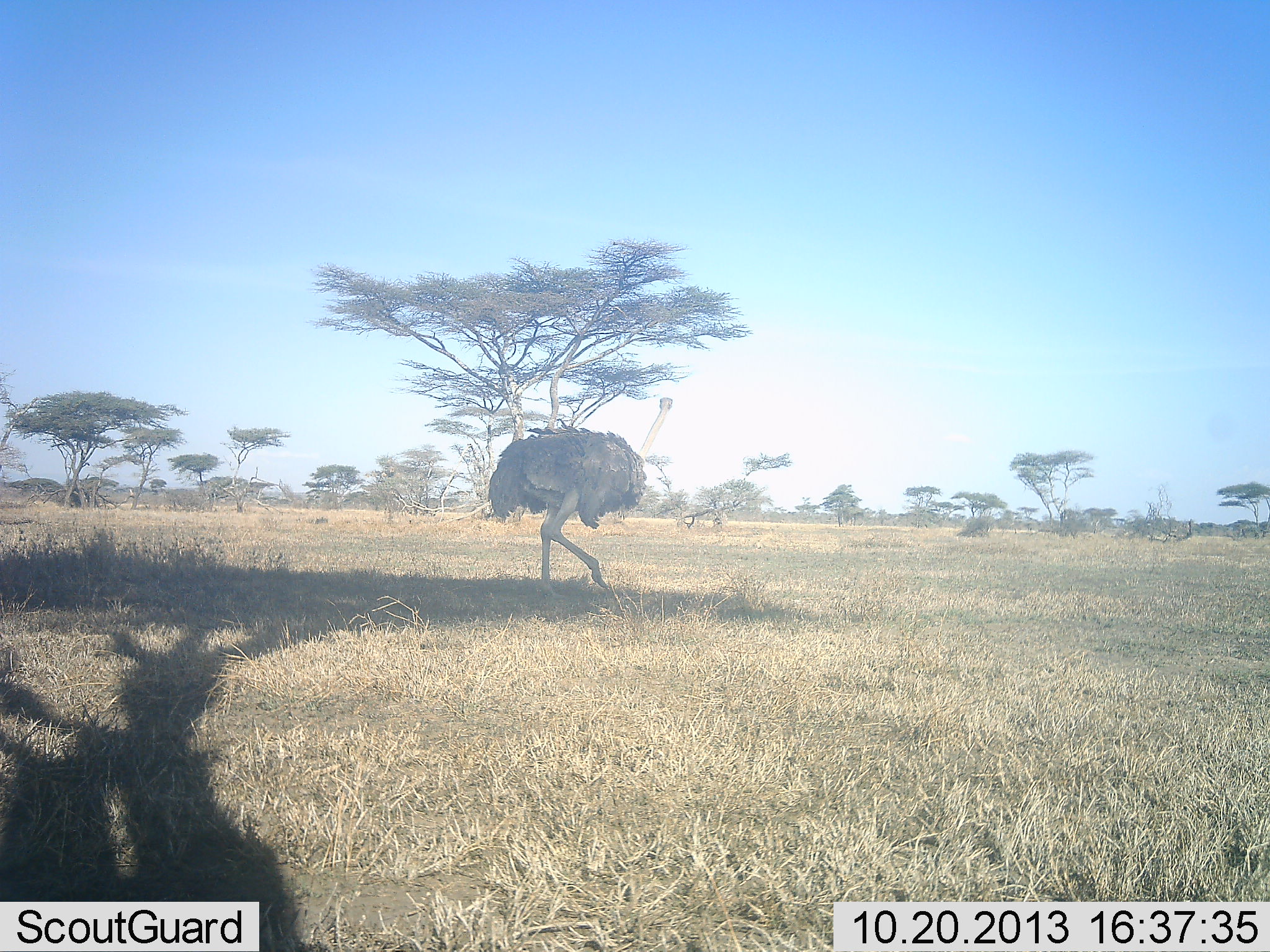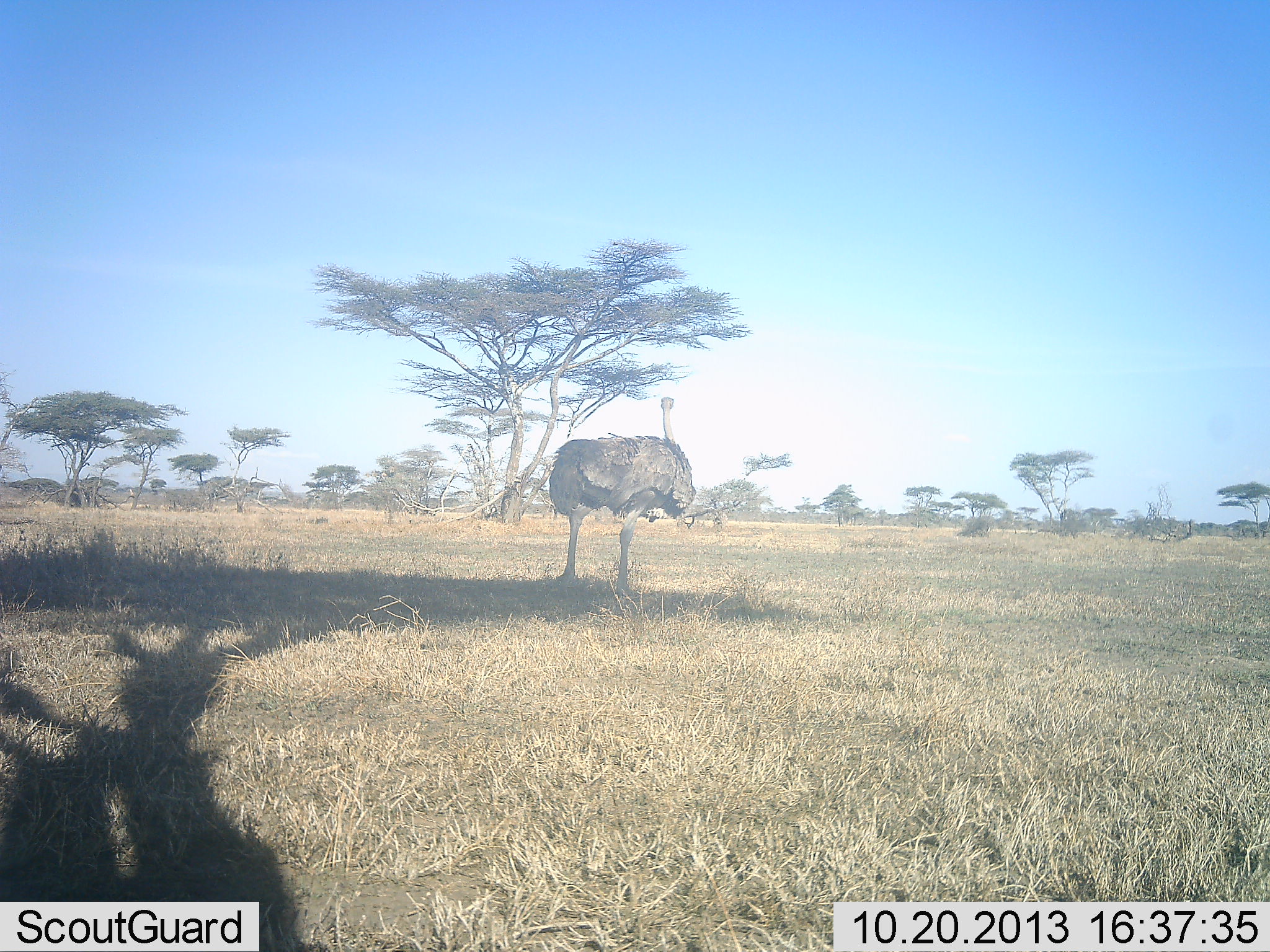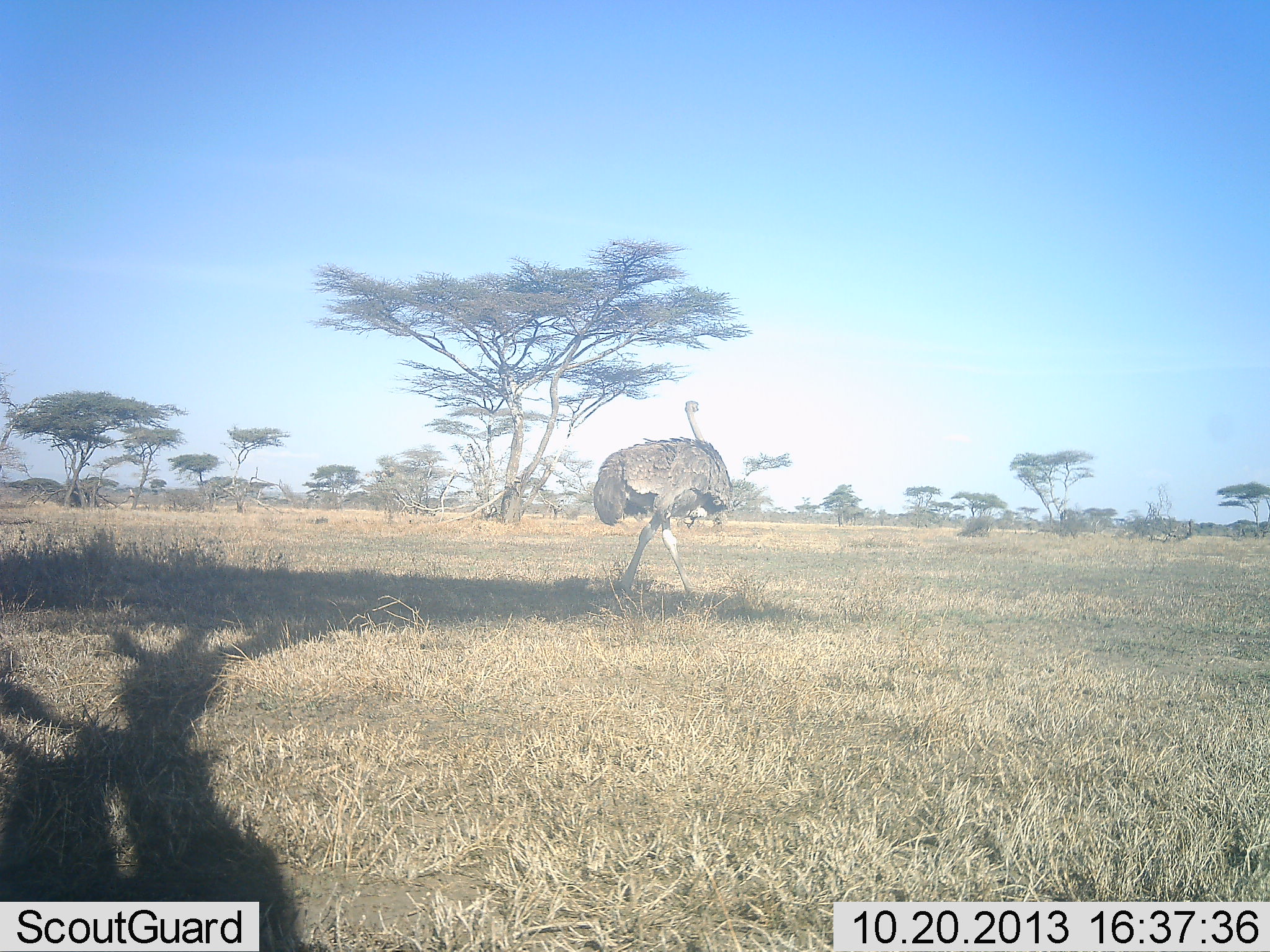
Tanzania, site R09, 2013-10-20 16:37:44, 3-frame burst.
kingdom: Animalia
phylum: Chordata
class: Aves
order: Struthioniformes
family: Struthionidae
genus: Struthio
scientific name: Struthio camelus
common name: ostrich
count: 1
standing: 36%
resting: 3%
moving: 72%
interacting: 0%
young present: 0%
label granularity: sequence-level